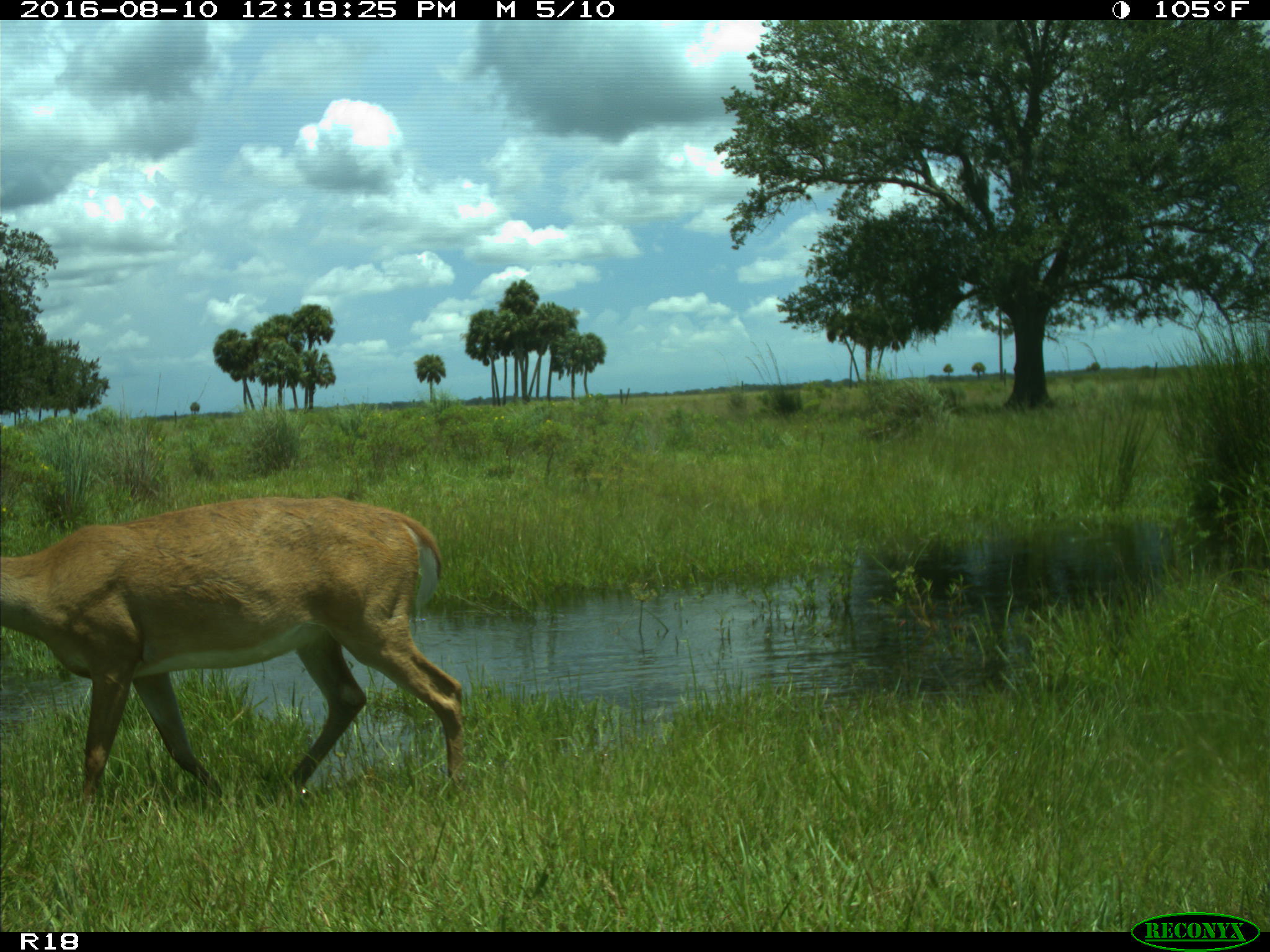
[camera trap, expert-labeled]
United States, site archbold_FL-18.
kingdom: Animalia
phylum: Chordata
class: Mammalia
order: Artiodactyla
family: Cervidae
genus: Odocoileus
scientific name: Odocoileus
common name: deer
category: unidentified deer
Unidentified deer (deer) (Odocoileus).